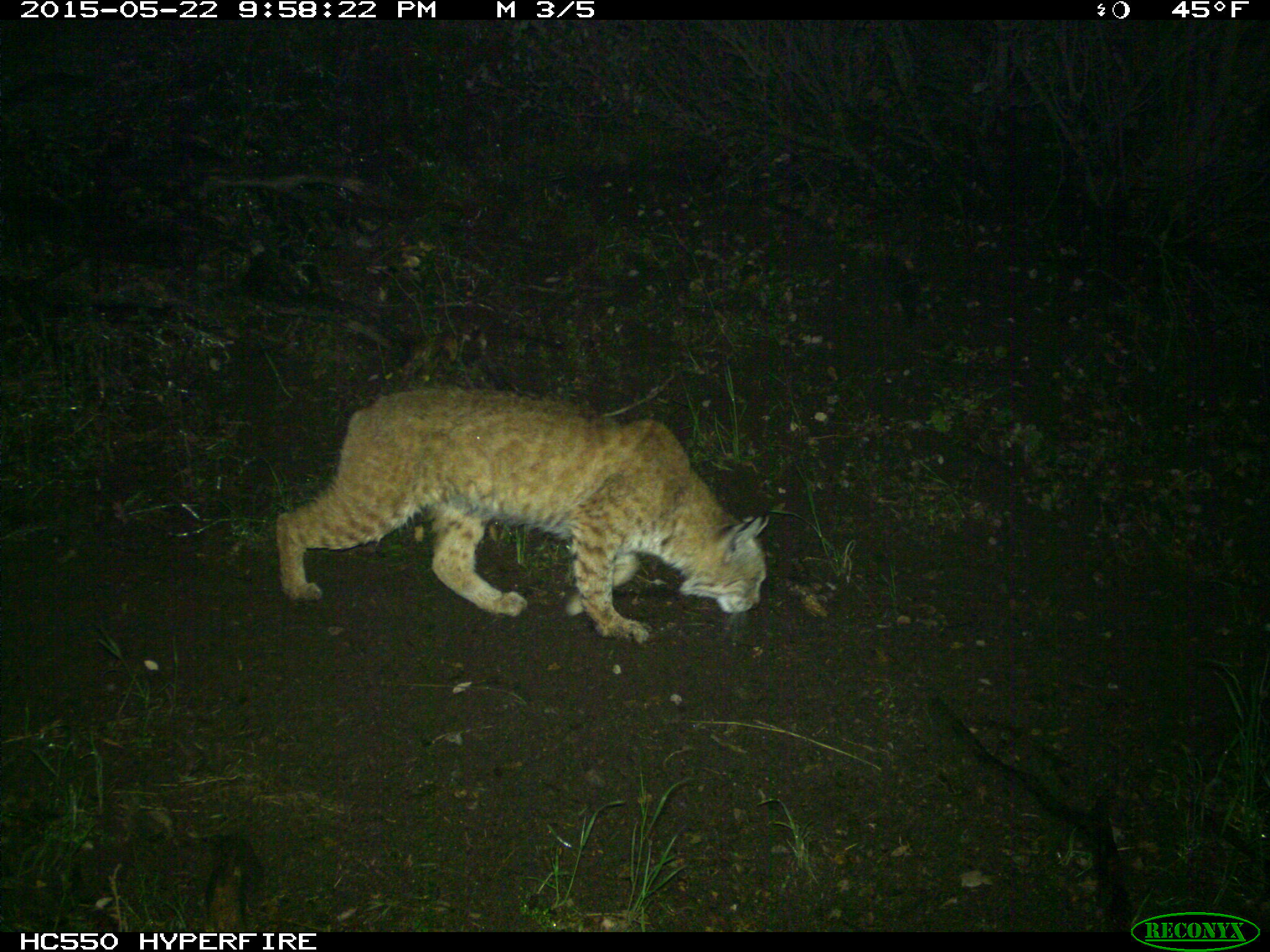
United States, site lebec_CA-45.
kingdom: Animalia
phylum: Chordata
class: Mammalia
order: Carnivora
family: Felidae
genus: Lynx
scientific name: Lynx rufus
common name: bobcat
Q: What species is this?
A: Lynx rufus (bobcat).